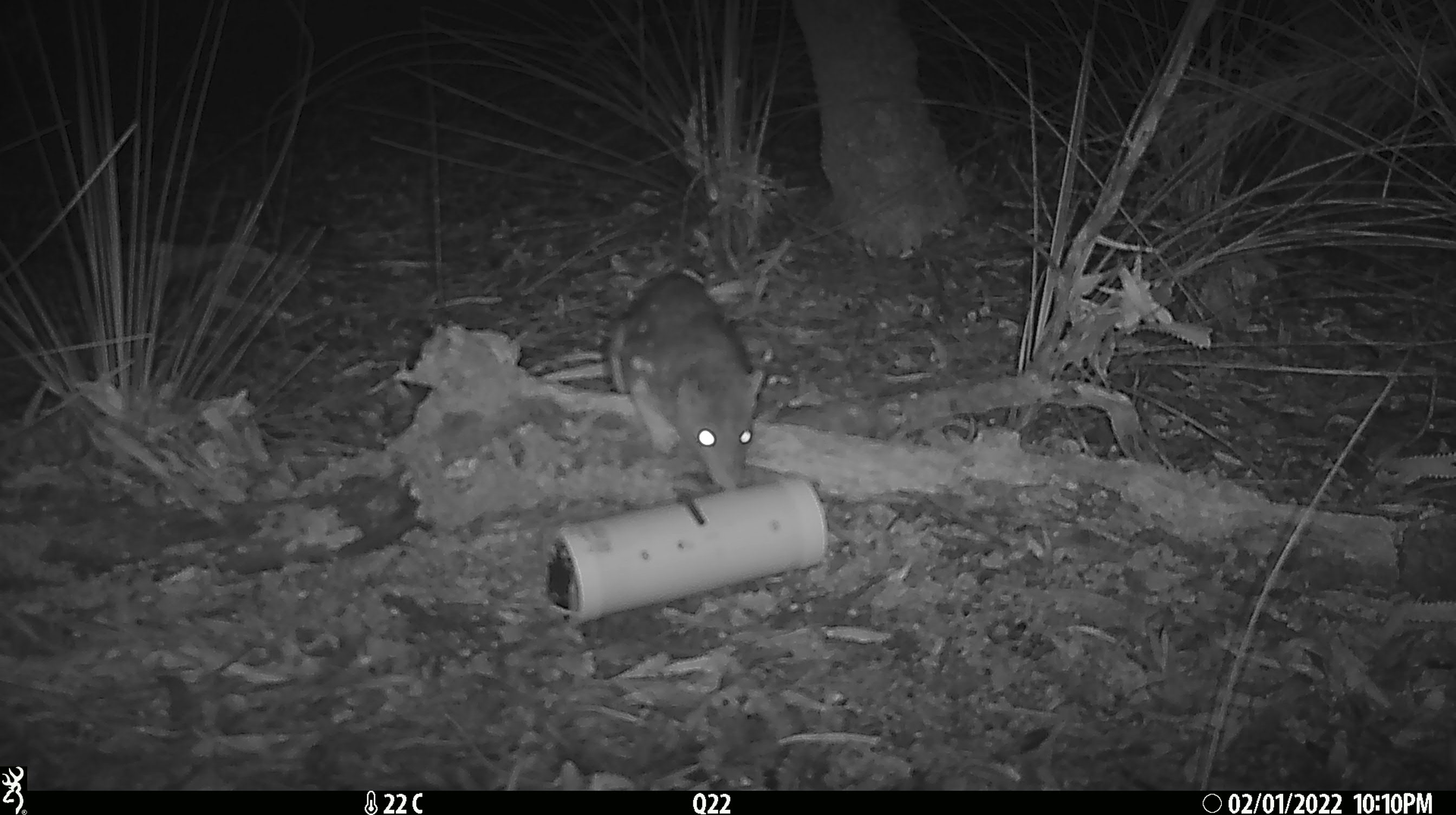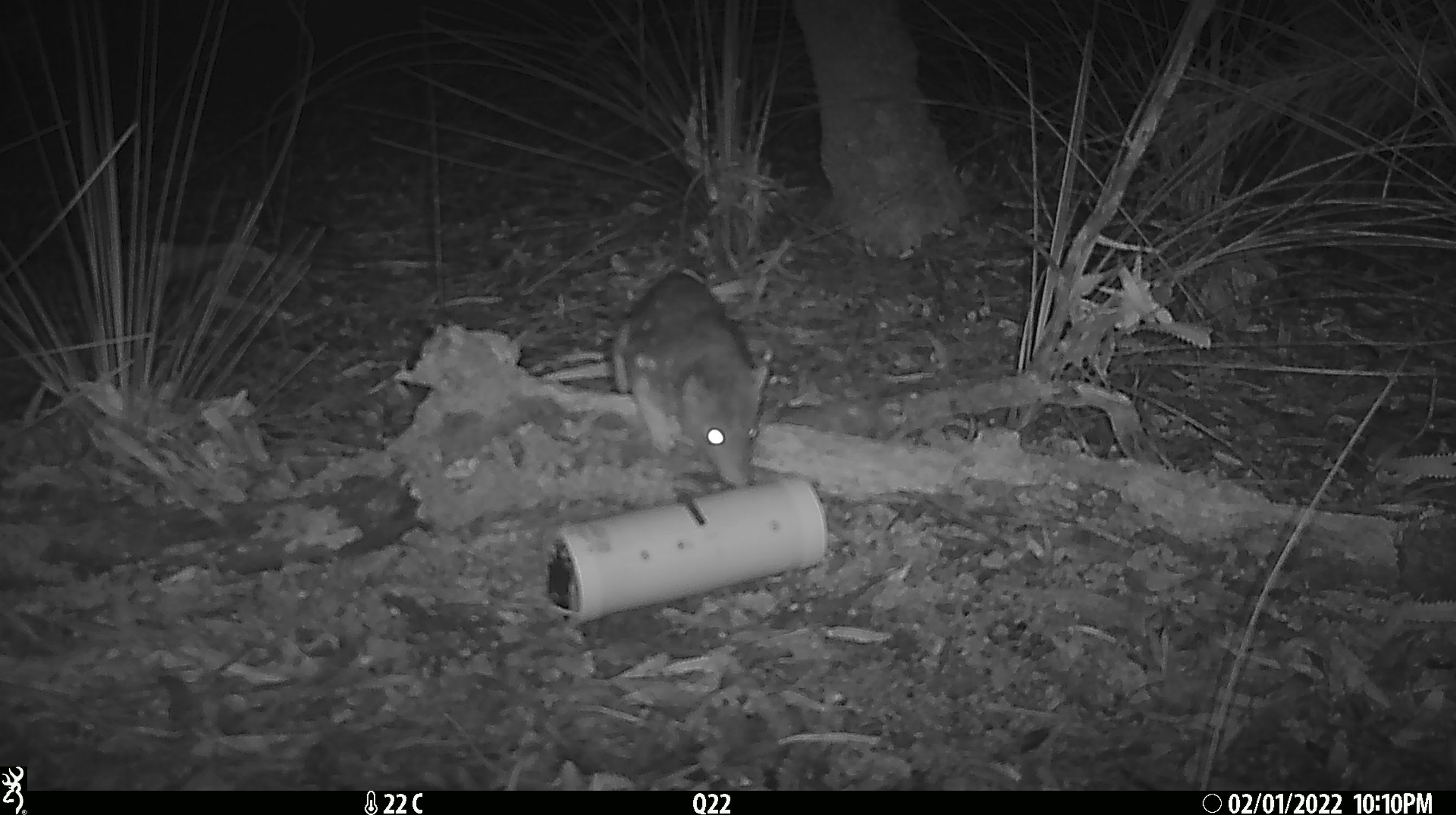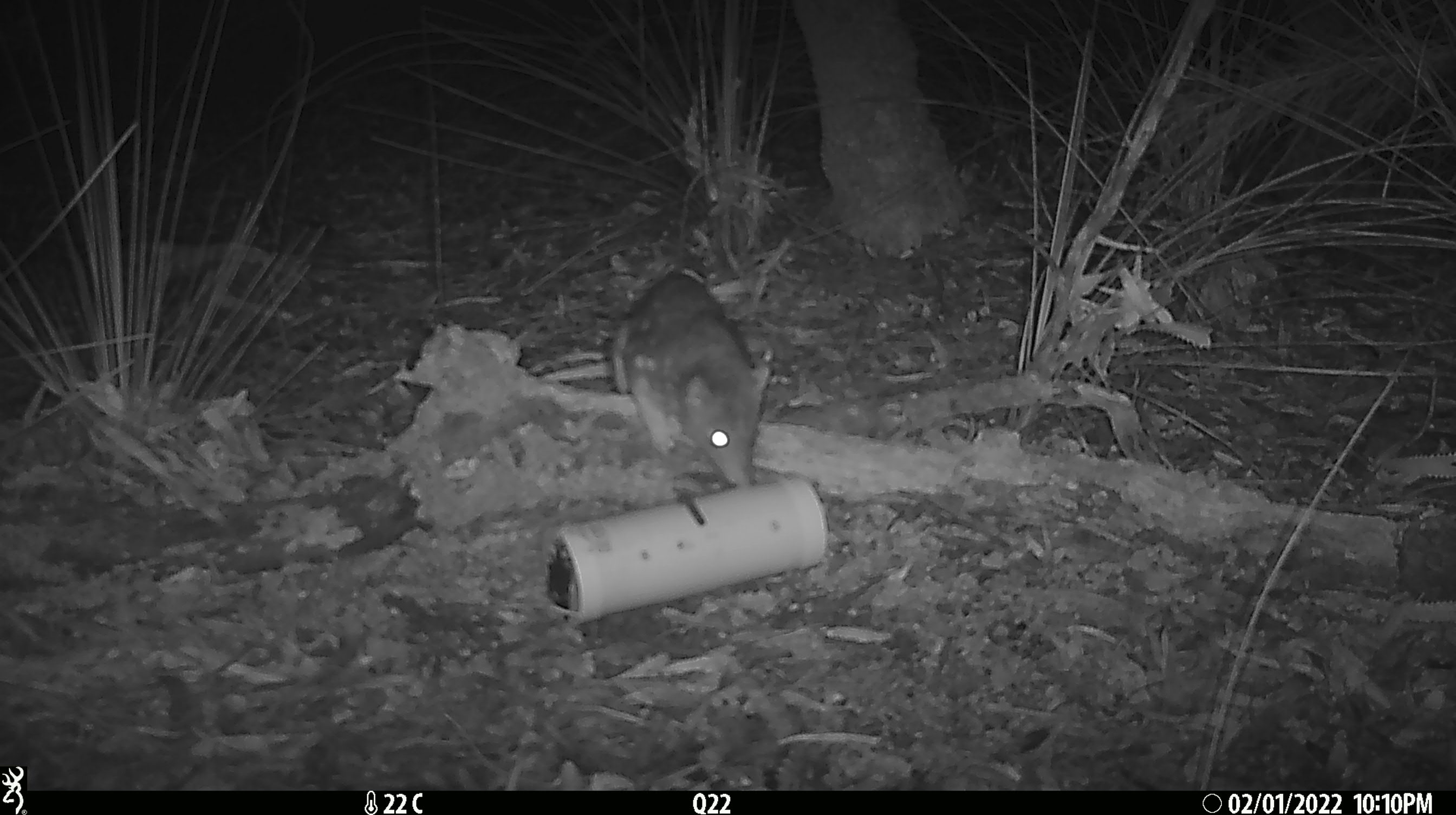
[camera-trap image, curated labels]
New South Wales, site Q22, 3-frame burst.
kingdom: Animalia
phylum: Chordata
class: Mammalia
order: Dasyuromorphia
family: Dasyuridae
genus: Dasyurus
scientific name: Dasyurus maculatus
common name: spotted-tailed quoll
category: quoll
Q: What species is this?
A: Quoll (spotted-tailed quoll) (Dasyurus maculatus).